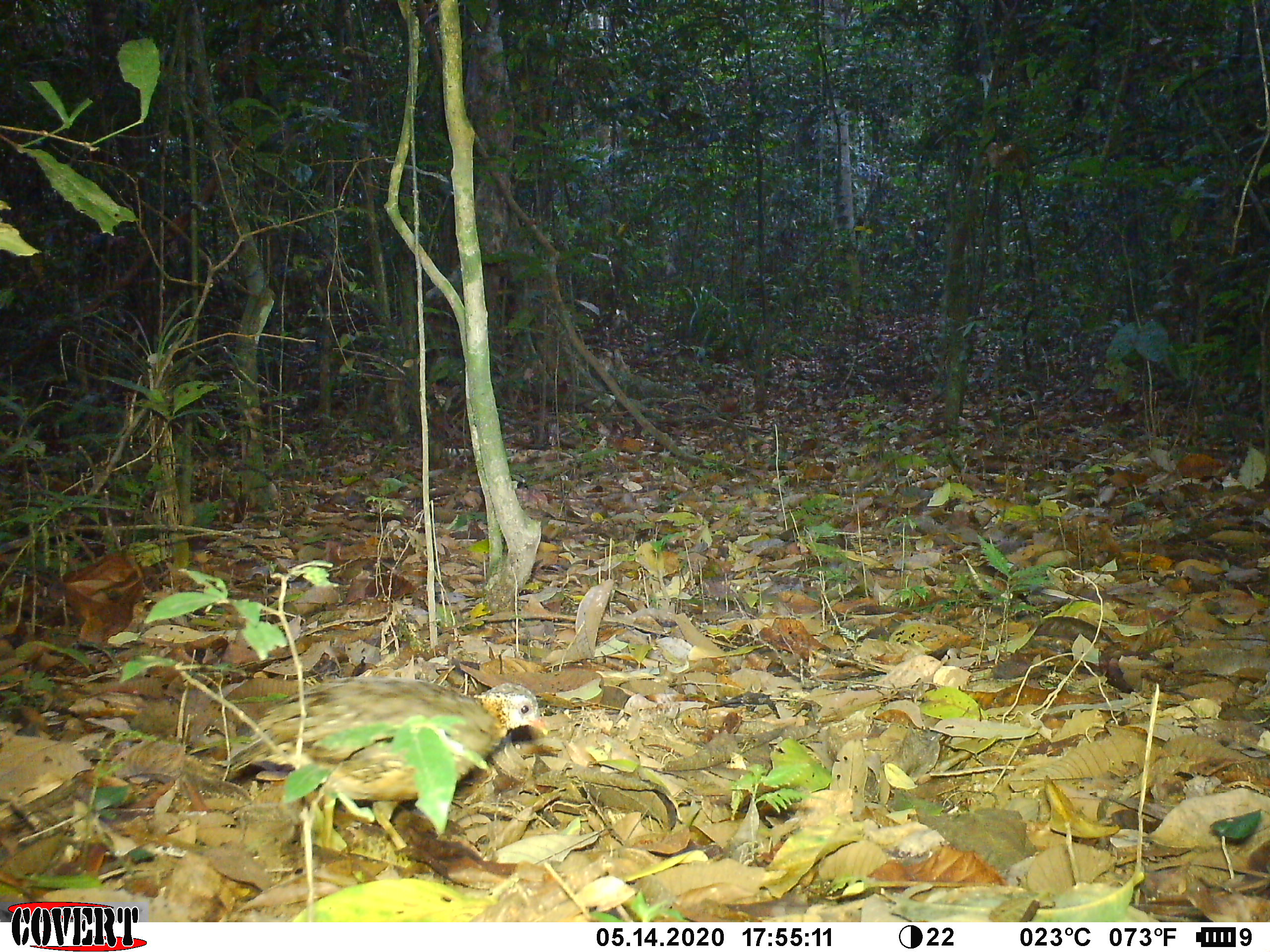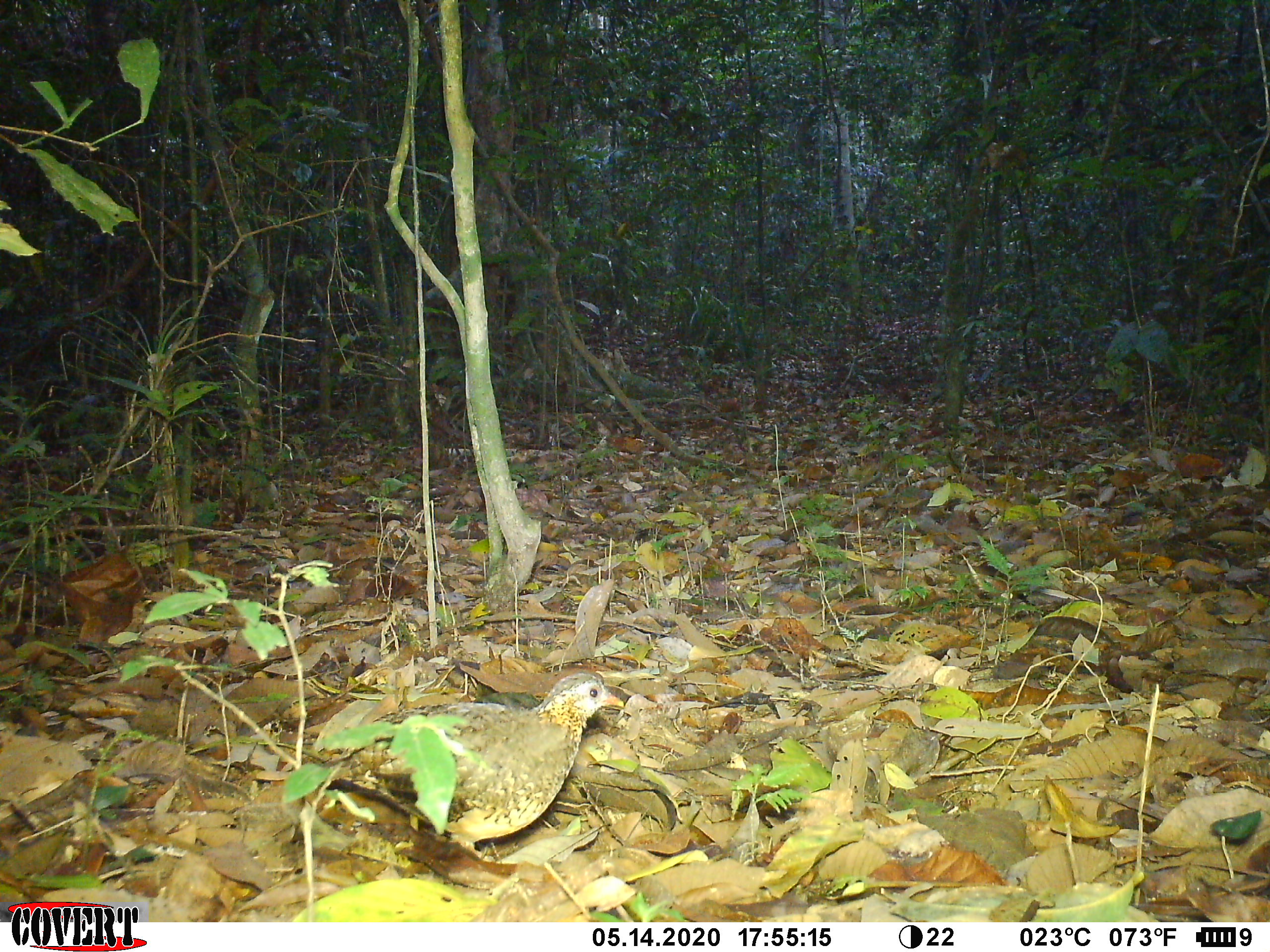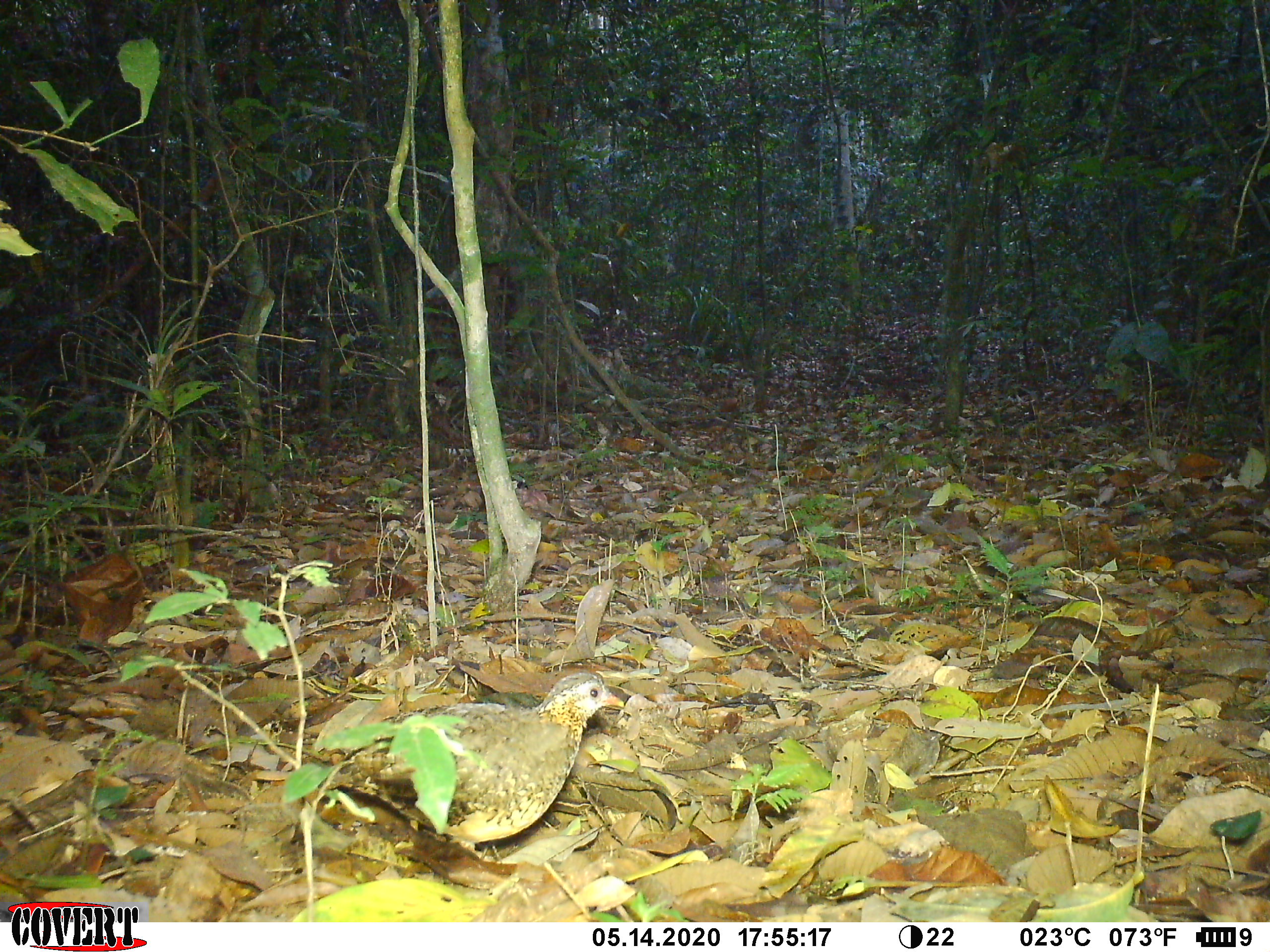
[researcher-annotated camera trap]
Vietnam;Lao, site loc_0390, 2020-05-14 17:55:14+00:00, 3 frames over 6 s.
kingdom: Animalia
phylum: Chordata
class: Aves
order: Galliformes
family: Phasianidae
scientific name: Phasianidae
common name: partridge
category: unidentified partridge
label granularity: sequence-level